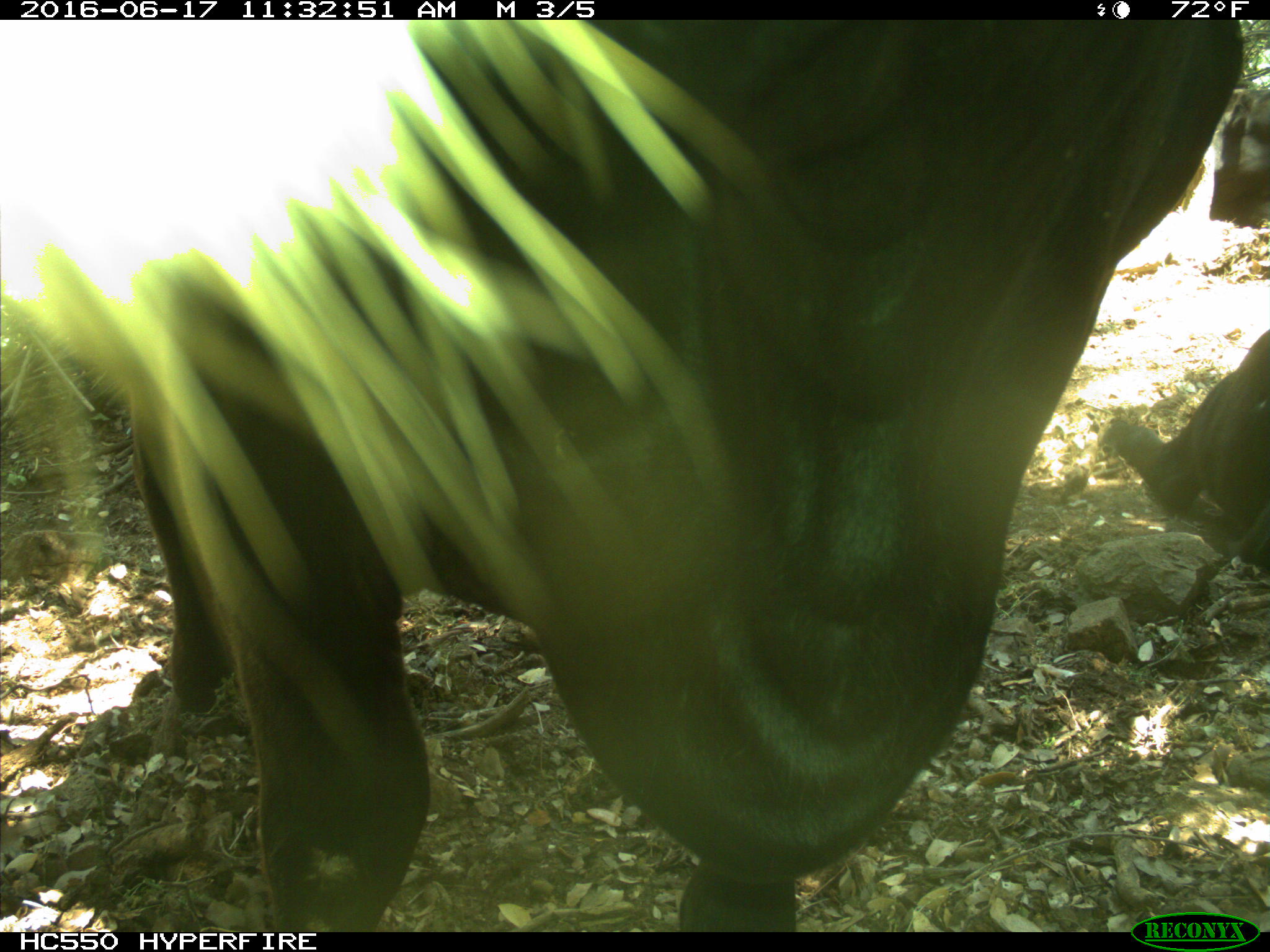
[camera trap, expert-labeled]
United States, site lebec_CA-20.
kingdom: Animalia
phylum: Chordata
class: Mammalia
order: Artiodactyla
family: Bovidae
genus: Bos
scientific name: Bos taurus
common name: domestic cow